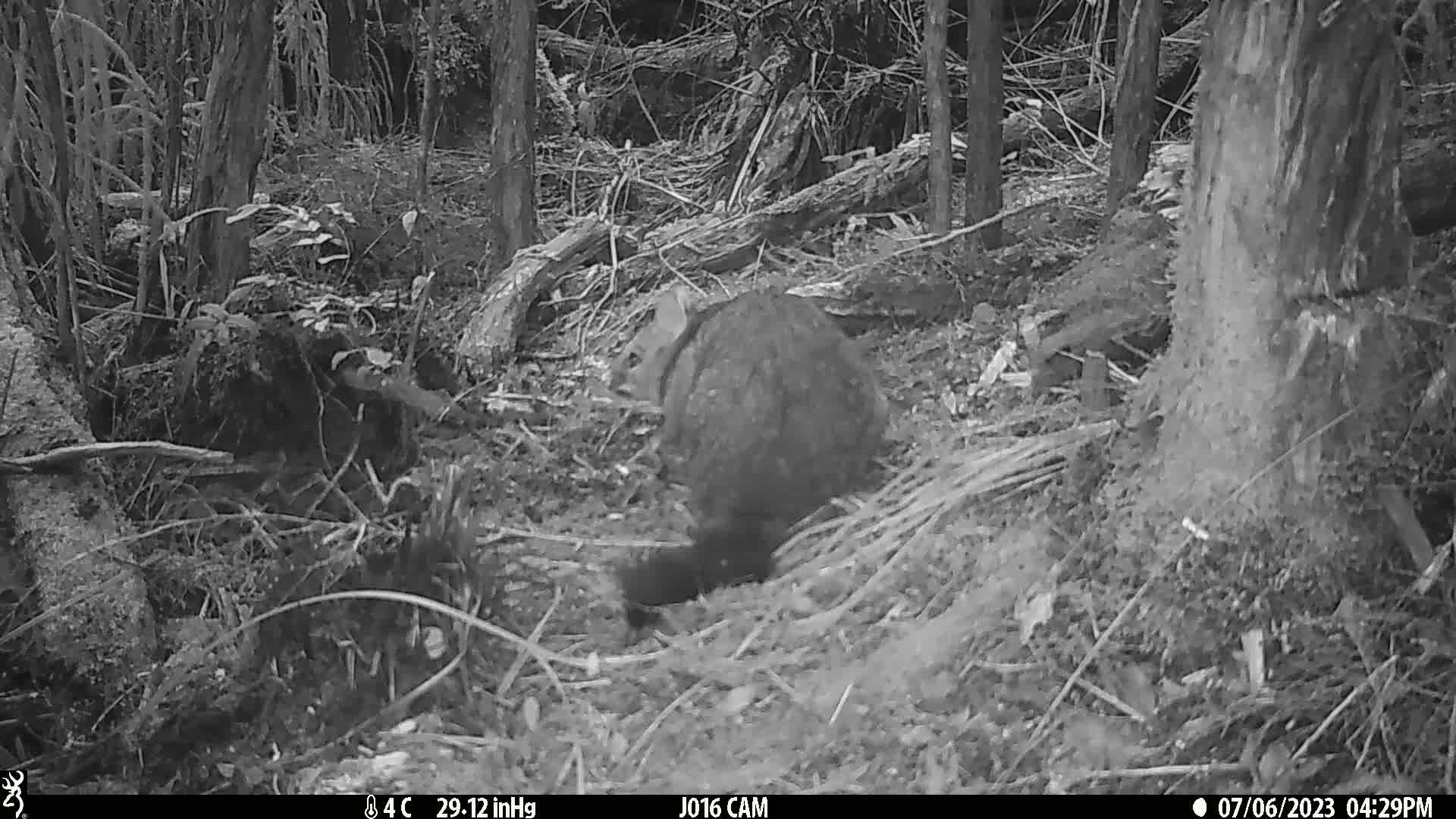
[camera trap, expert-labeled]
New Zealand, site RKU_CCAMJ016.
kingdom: Animalia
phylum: Chordata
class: Mammalia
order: Diprotodontia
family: Phalangeridae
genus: Trichosurus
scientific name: Trichosurus vulpecula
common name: common brushtail possum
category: possum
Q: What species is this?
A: Possum (common brushtail possum) (Trichosurus vulpecula).